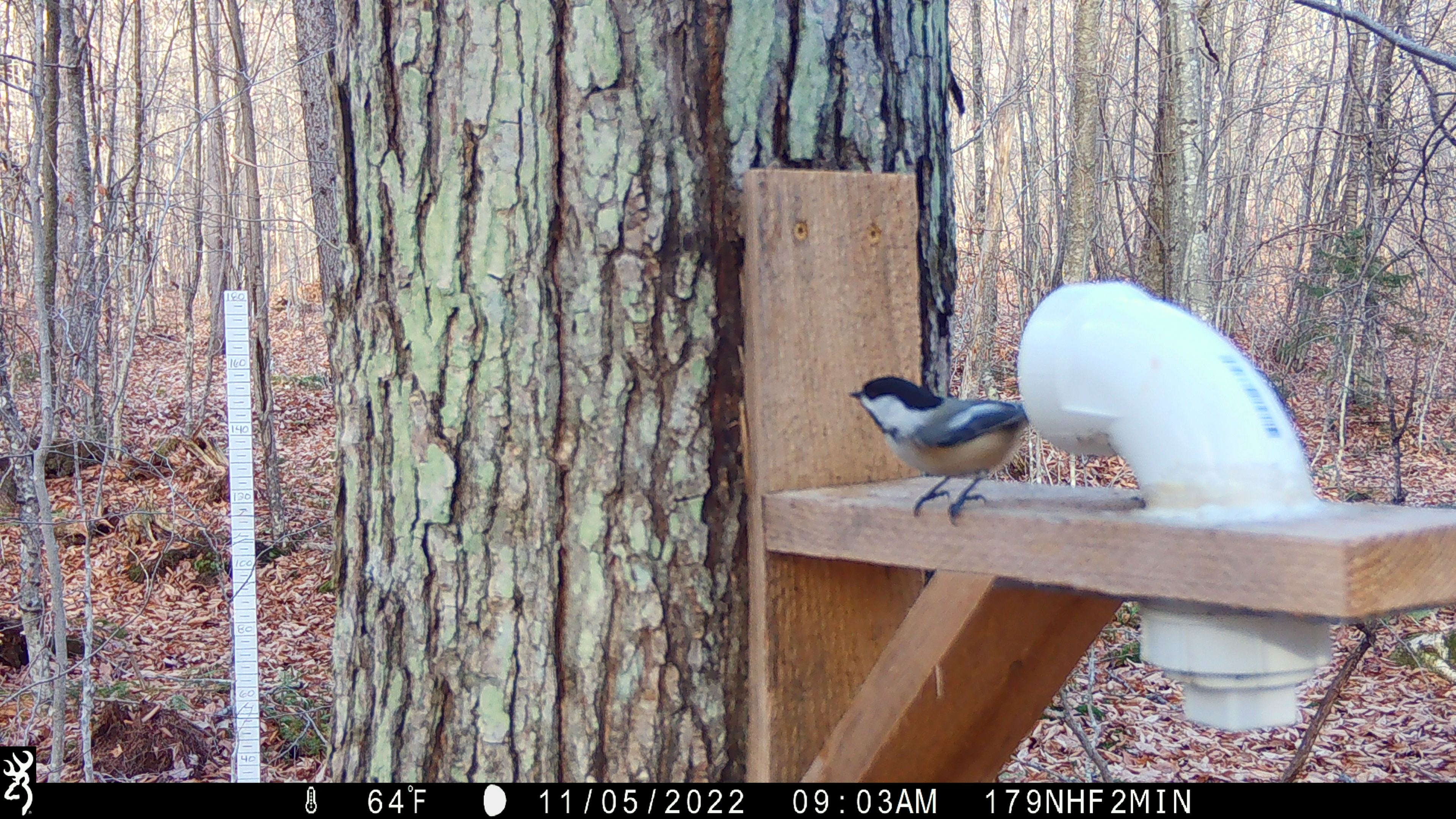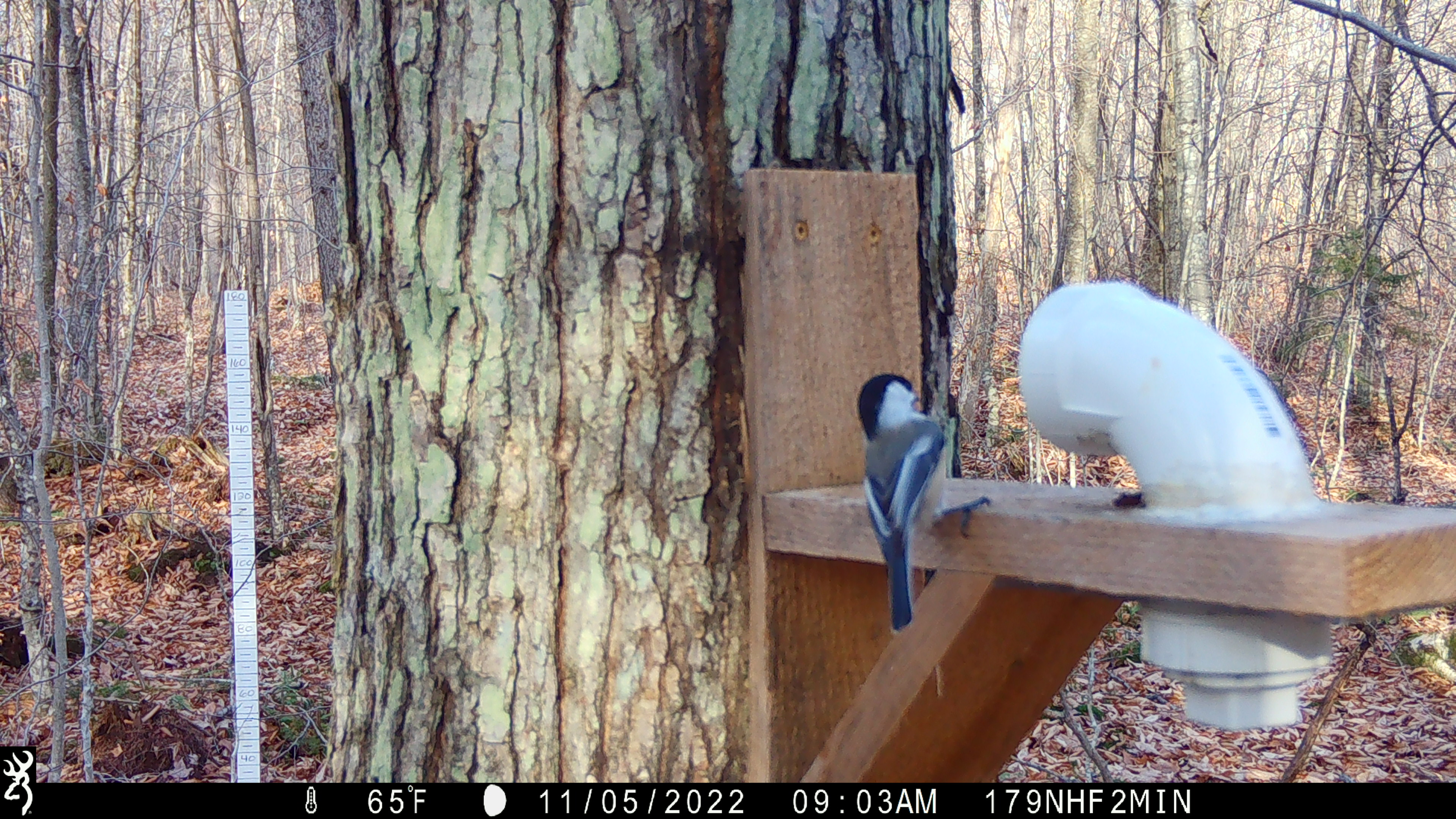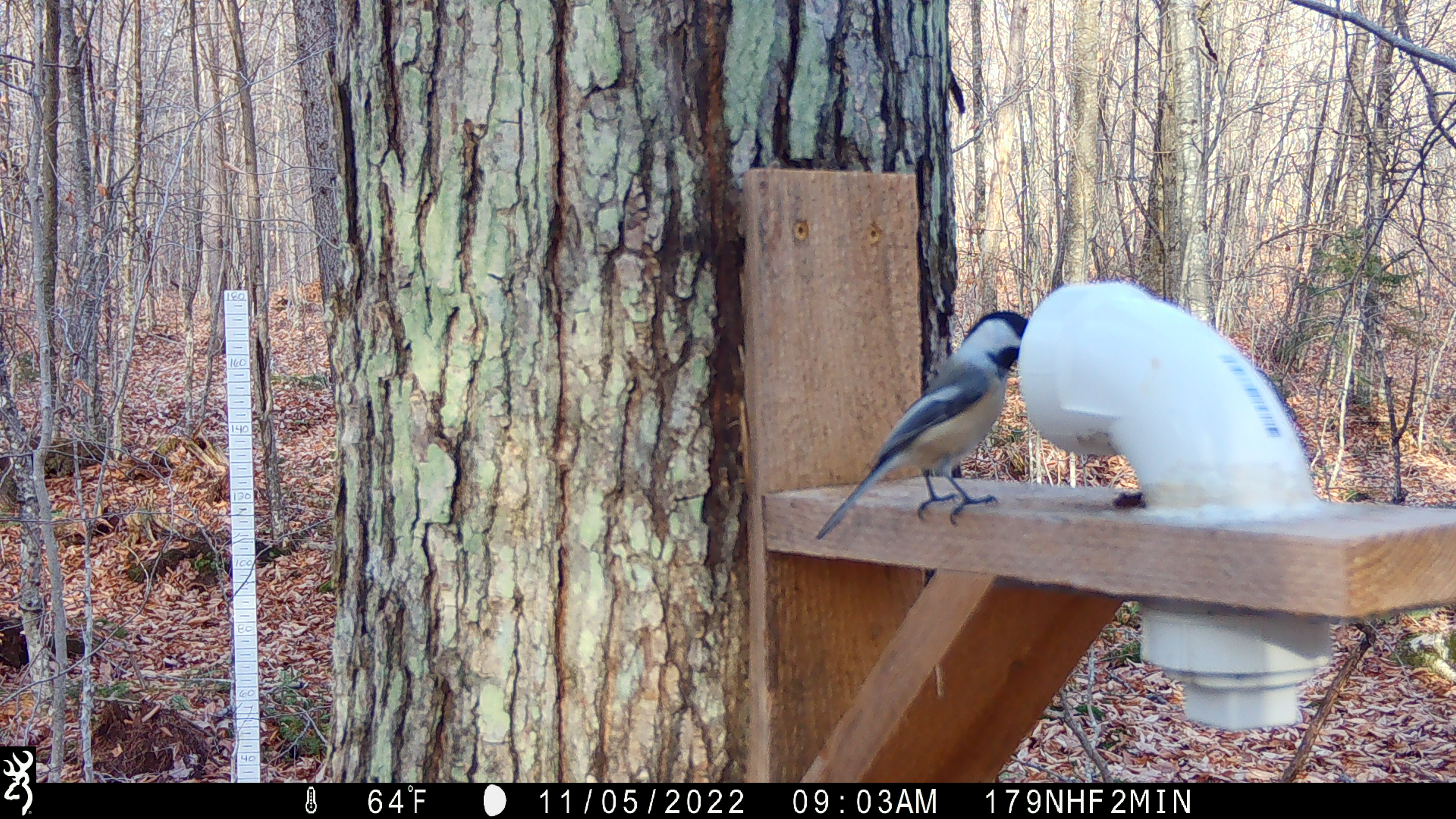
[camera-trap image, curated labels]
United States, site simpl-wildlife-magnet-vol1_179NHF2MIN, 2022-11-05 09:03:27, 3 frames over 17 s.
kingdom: Animalia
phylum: Chordata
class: Aves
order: Passeriformes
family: Paridae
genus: Poecile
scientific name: Poecile atricapillus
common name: black-capped chickadee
Black-capped chickadee (Poecile atricapillus).